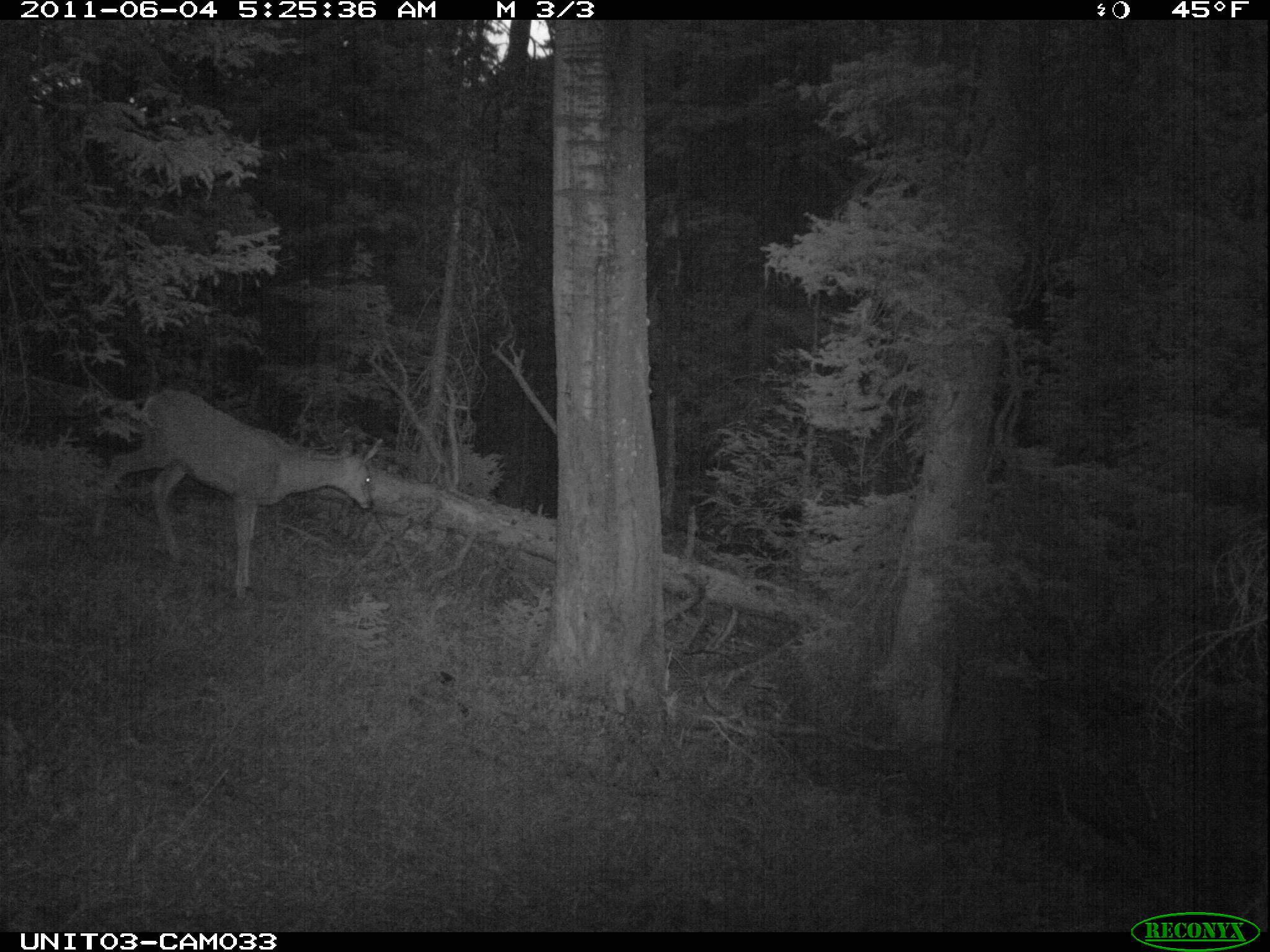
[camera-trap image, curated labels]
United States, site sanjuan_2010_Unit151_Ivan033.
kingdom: Animalia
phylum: Chordata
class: Mammalia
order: Artiodactyla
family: Cervidae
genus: Odocoileus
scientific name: Odocoileus hemionus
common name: mule deer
Odocoileus hemionus (mule deer).